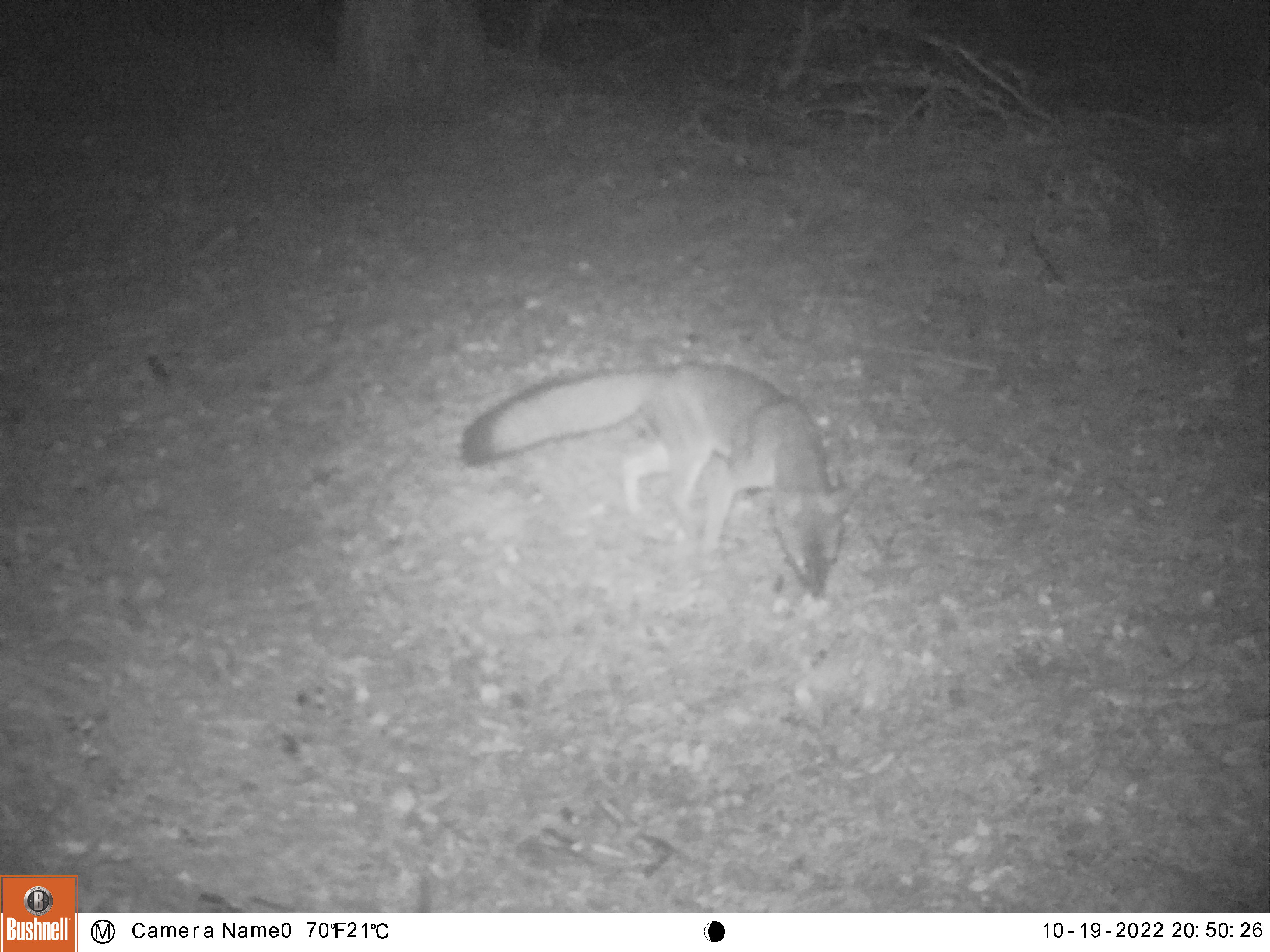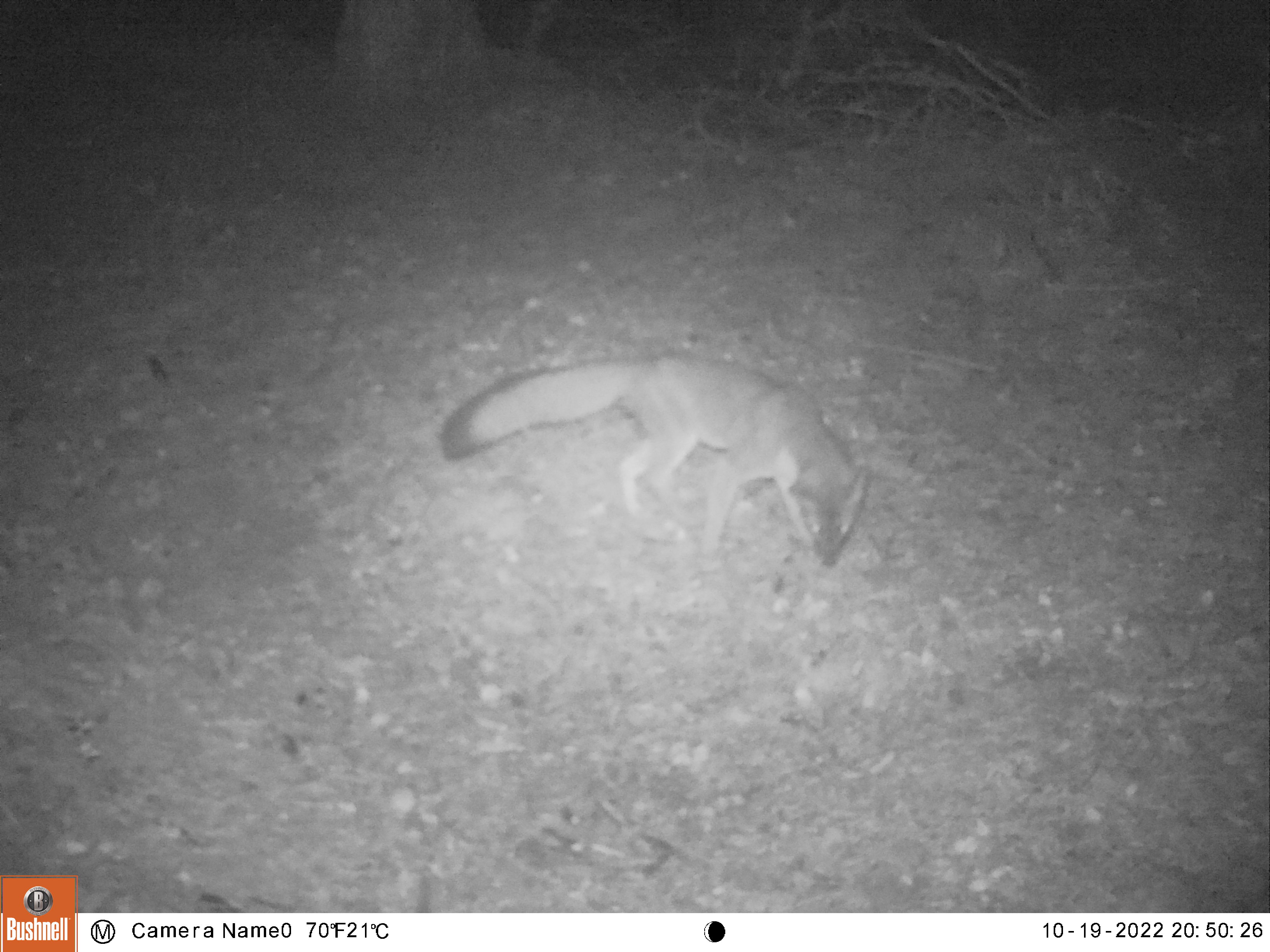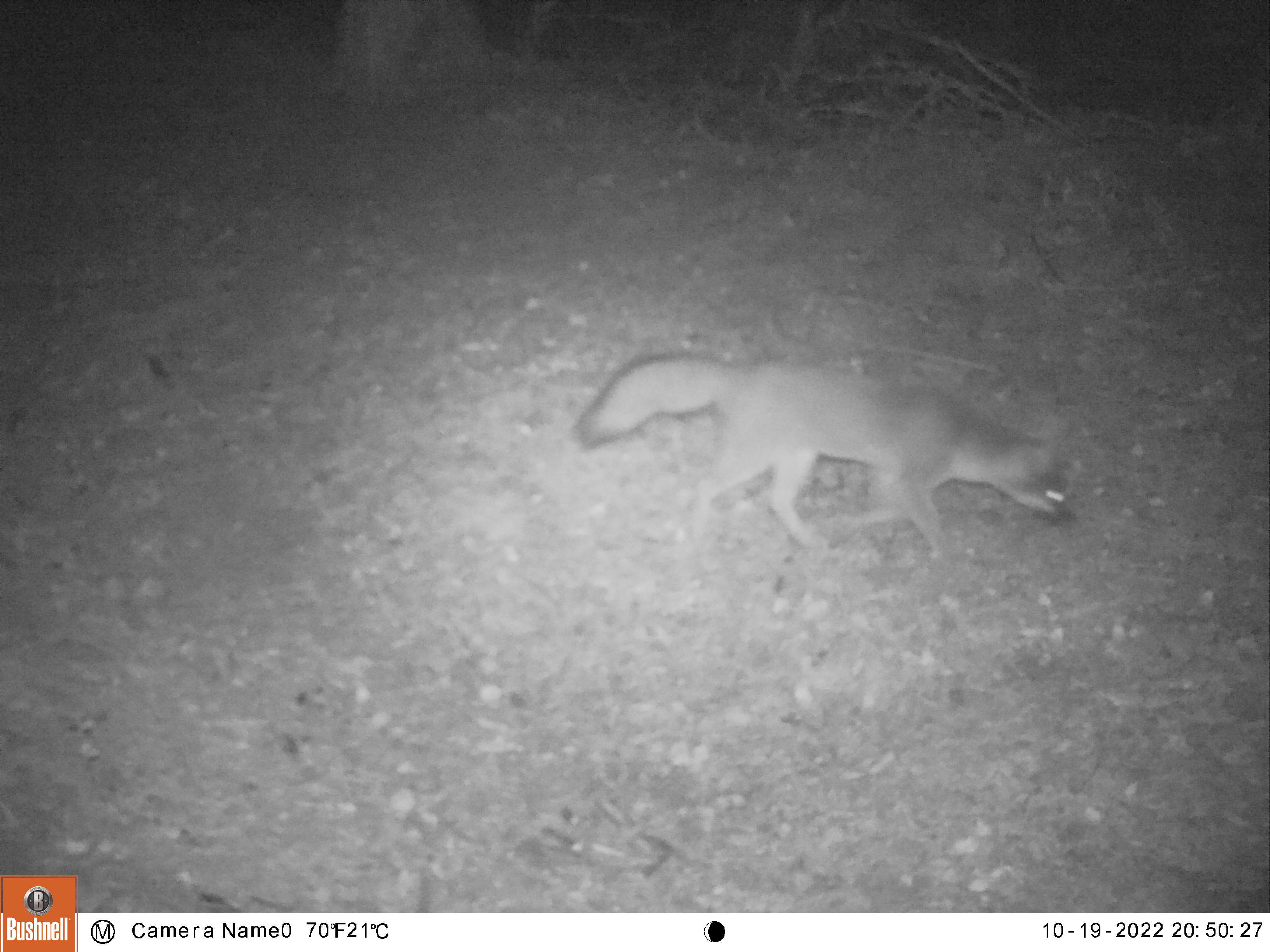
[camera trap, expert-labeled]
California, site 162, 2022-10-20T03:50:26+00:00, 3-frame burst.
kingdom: Animalia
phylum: Chordata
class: Mammalia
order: Carnivora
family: Canidae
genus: Urocyon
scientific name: Urocyon cinereoargenteus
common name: gray fox